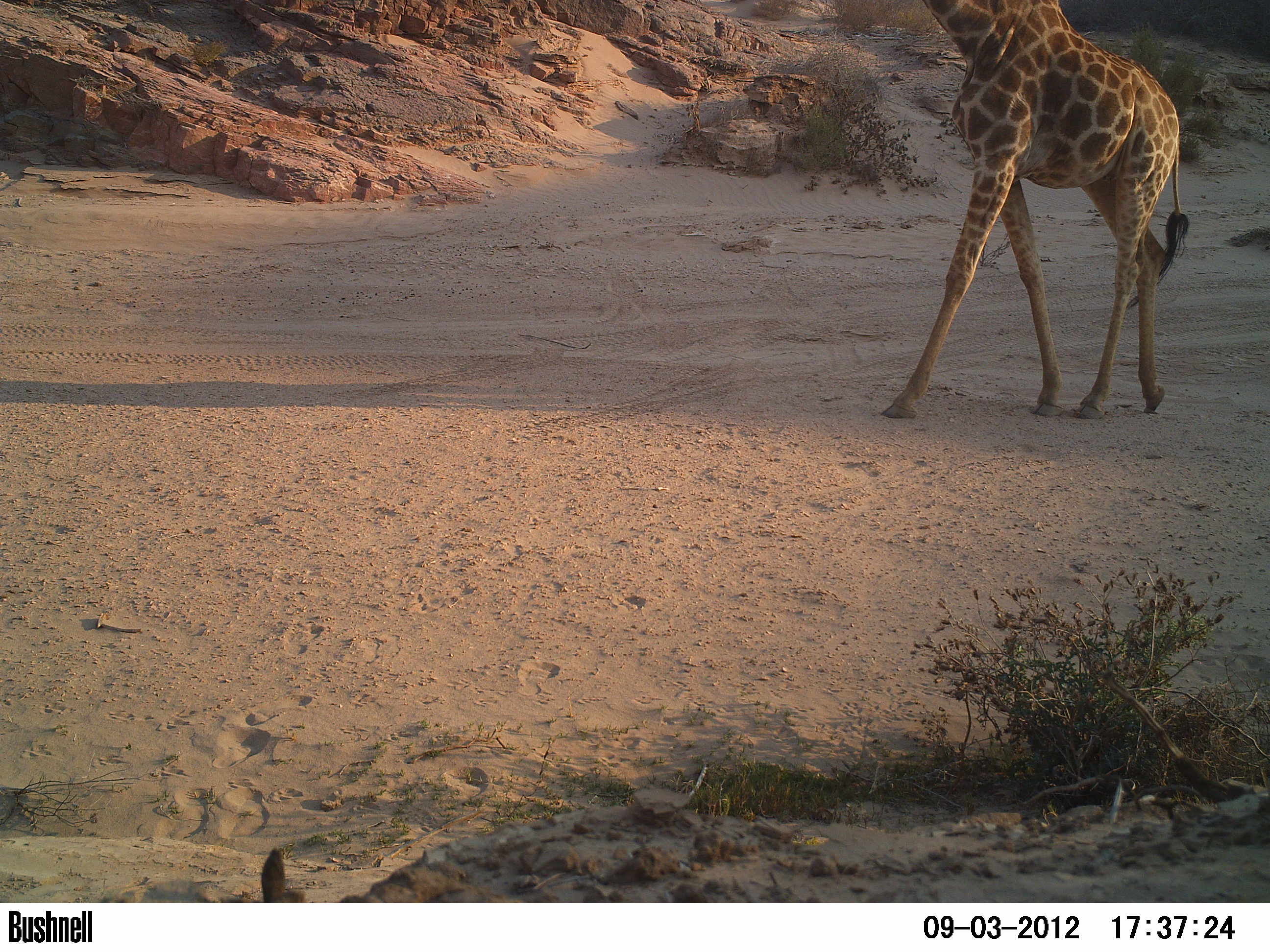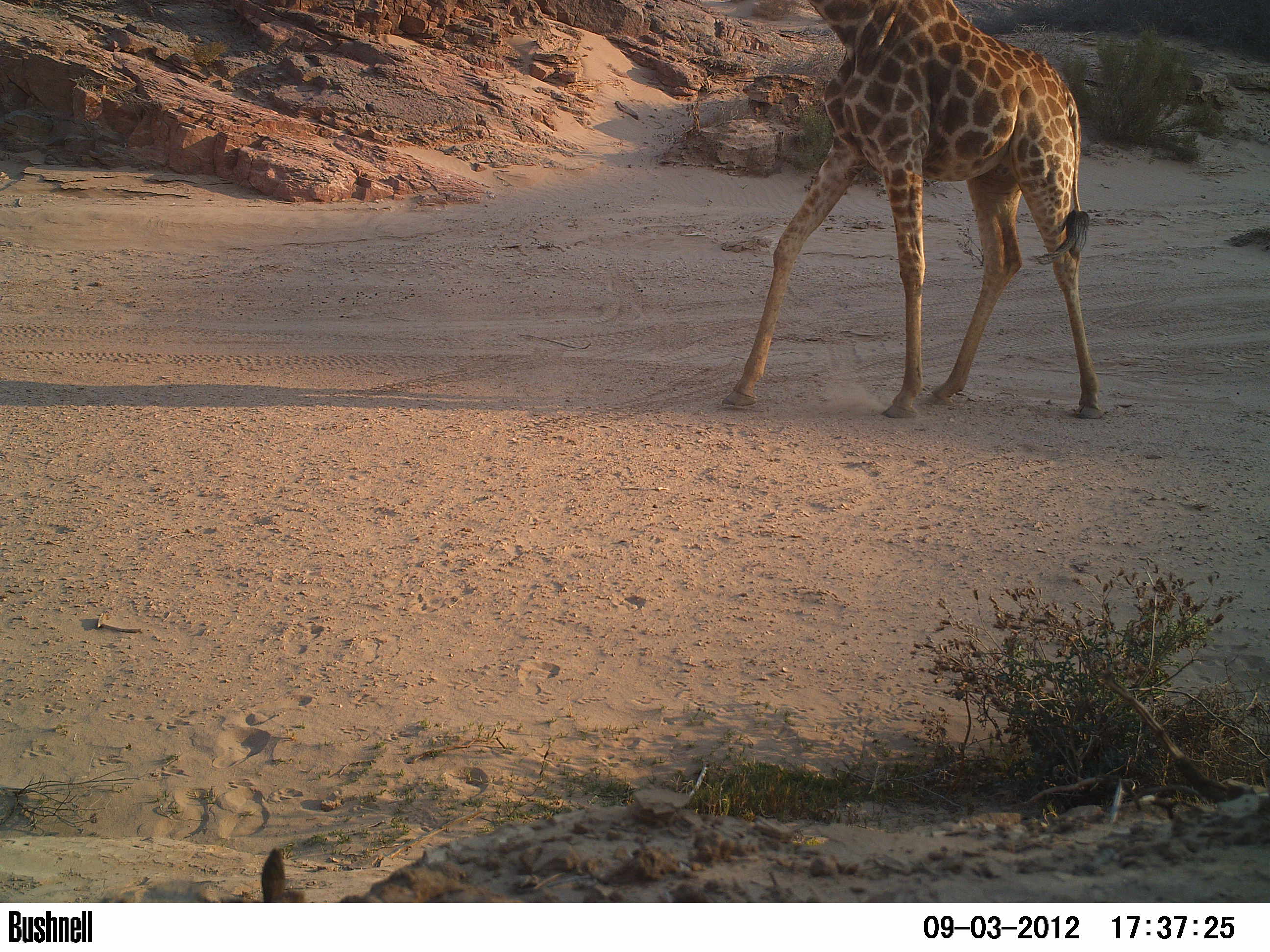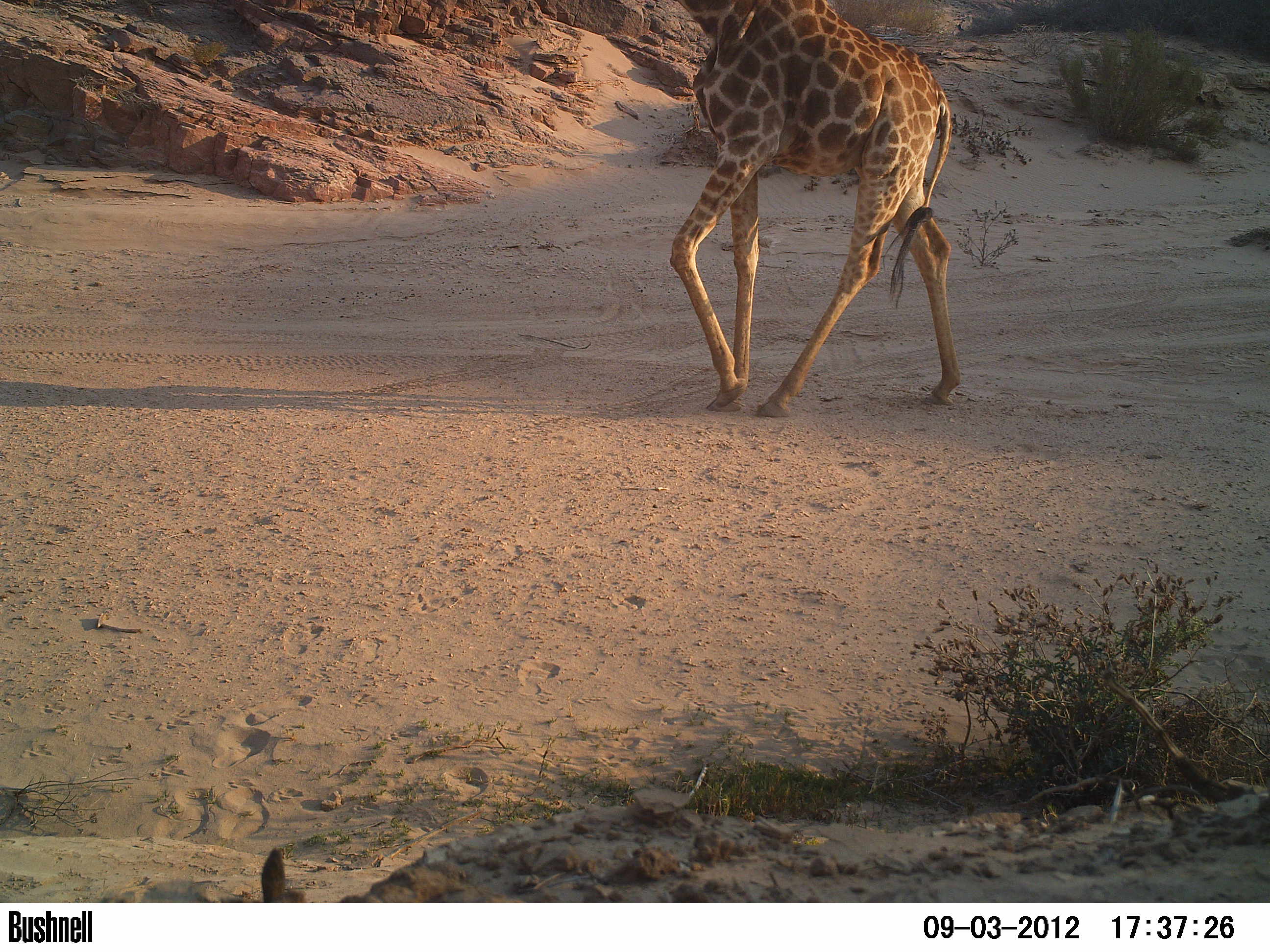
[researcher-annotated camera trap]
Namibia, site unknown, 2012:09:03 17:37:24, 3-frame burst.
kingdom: Animalia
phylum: Chordata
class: Mammalia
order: Artiodactyla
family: Giraffidae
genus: Giraffa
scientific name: Giraffa camelopardalis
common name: giraffe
Giraffa camelopardalis (giraffe).